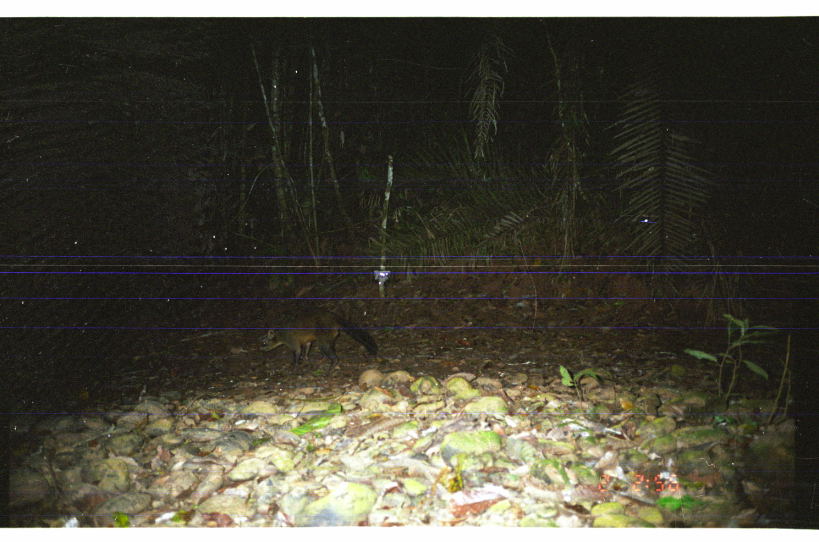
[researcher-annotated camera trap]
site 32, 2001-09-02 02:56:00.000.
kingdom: Animalia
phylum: Chordata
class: Mammalia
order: Carnivora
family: Procyonidae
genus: Procyon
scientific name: Procyon cancrivorus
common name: crab-eating raccoon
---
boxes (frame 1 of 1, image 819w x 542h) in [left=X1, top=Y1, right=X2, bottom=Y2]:
procyon cancrivorus: [left=256, top=309, right=378, bottom=377]